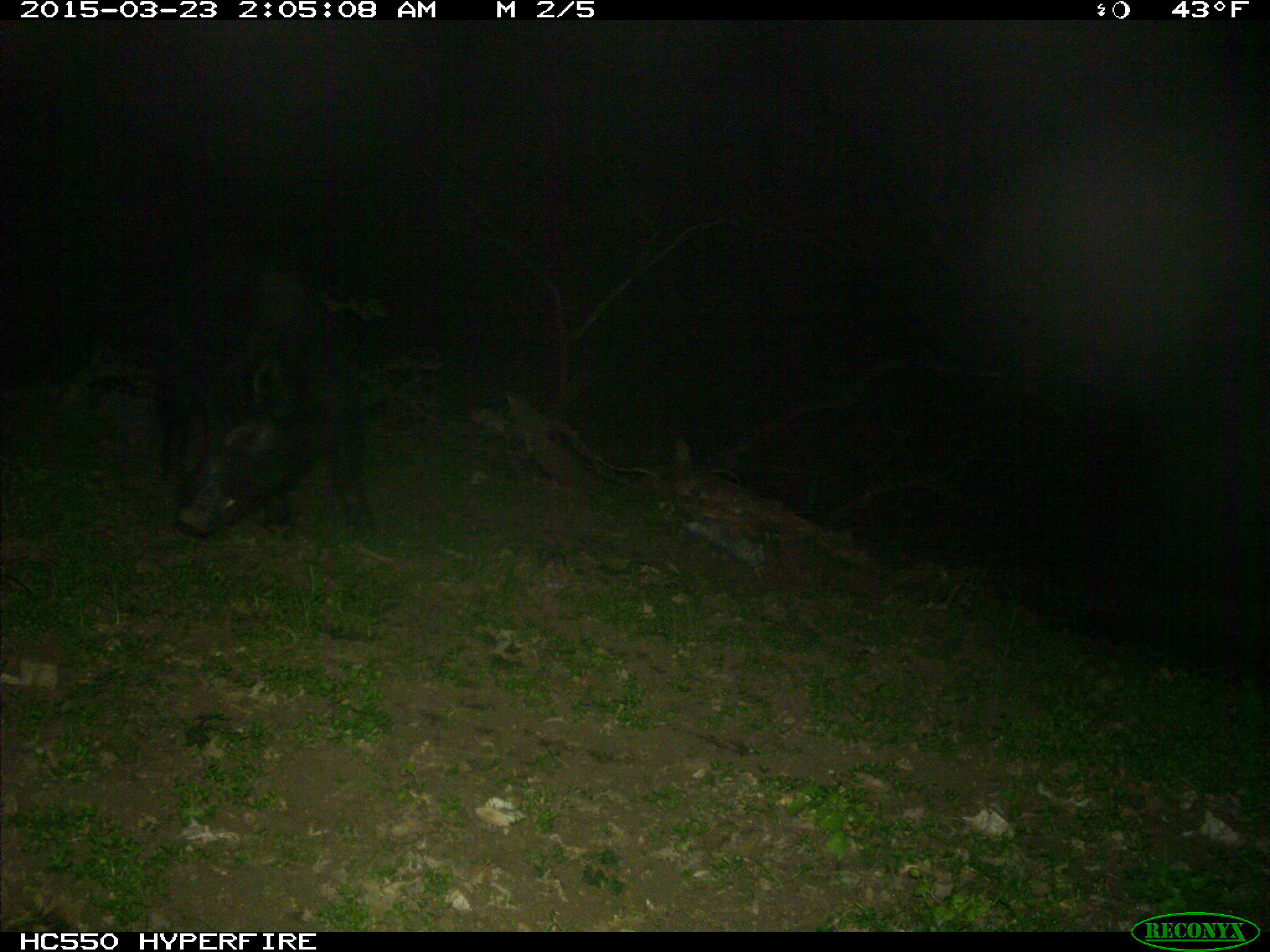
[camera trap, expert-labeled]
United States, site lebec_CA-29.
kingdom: Animalia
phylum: Chordata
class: Mammalia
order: Artiodactyla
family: Suidae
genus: Sus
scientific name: Sus scrofa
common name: wild boar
Sus scrofa (wild boar).